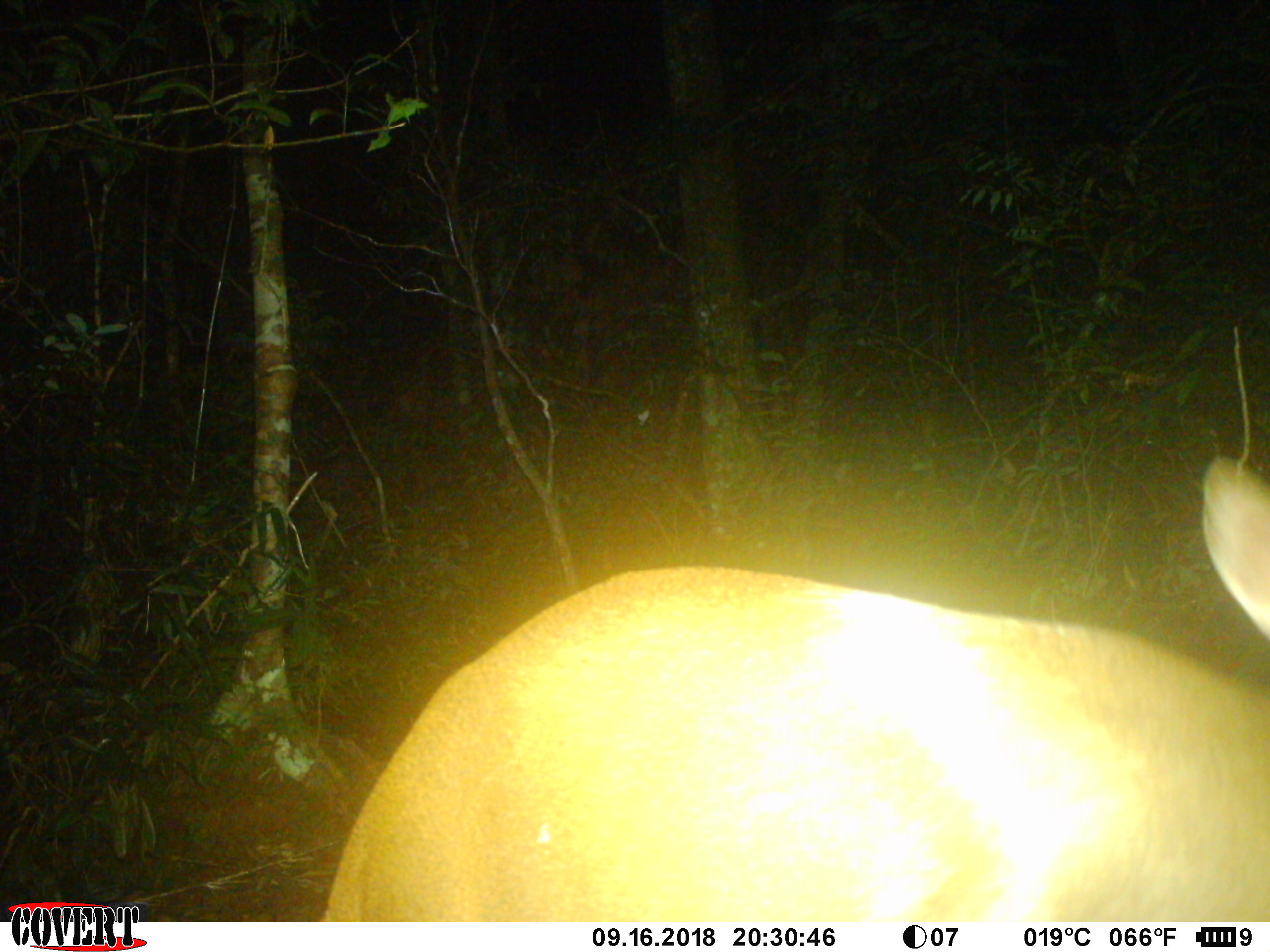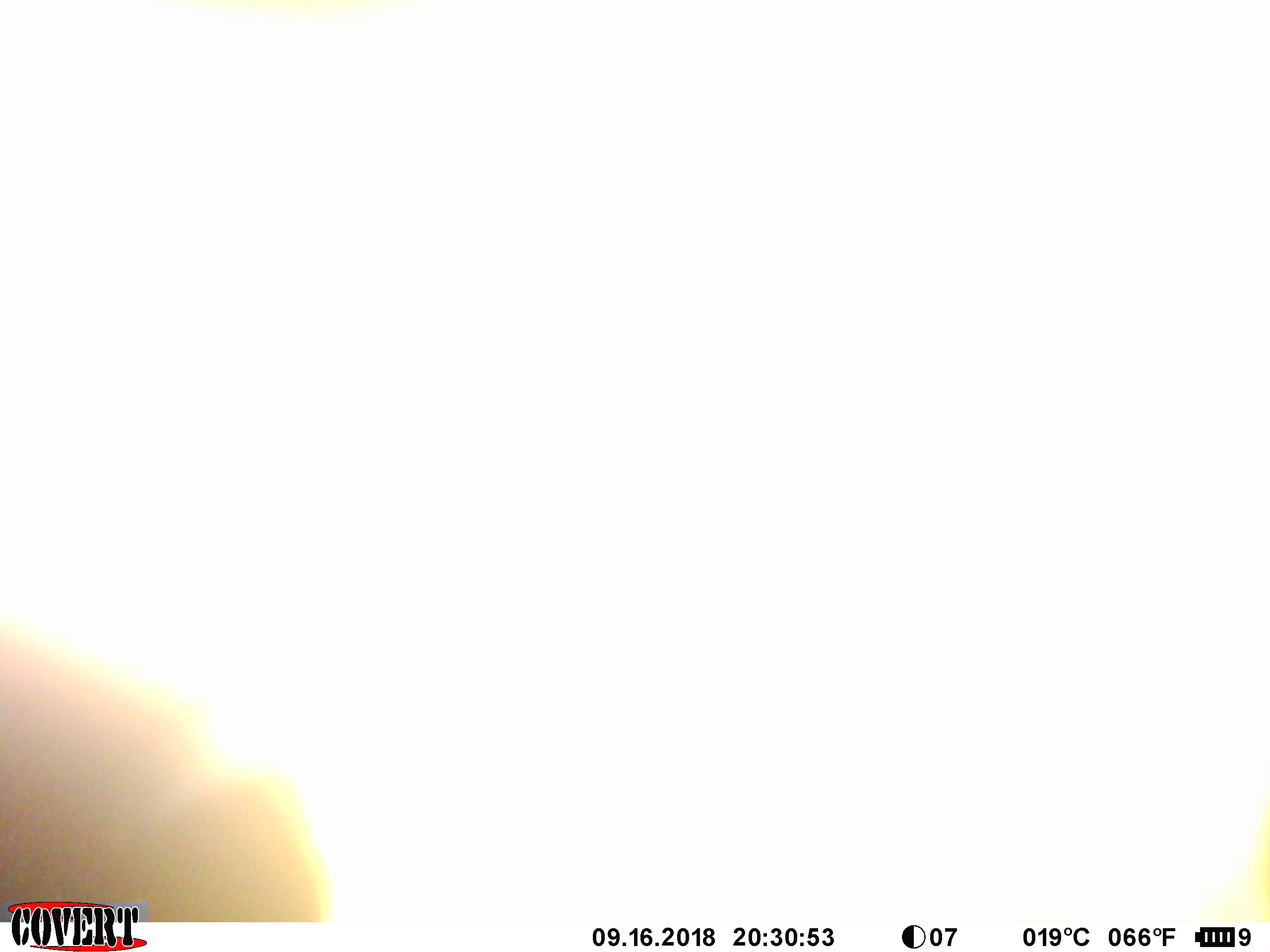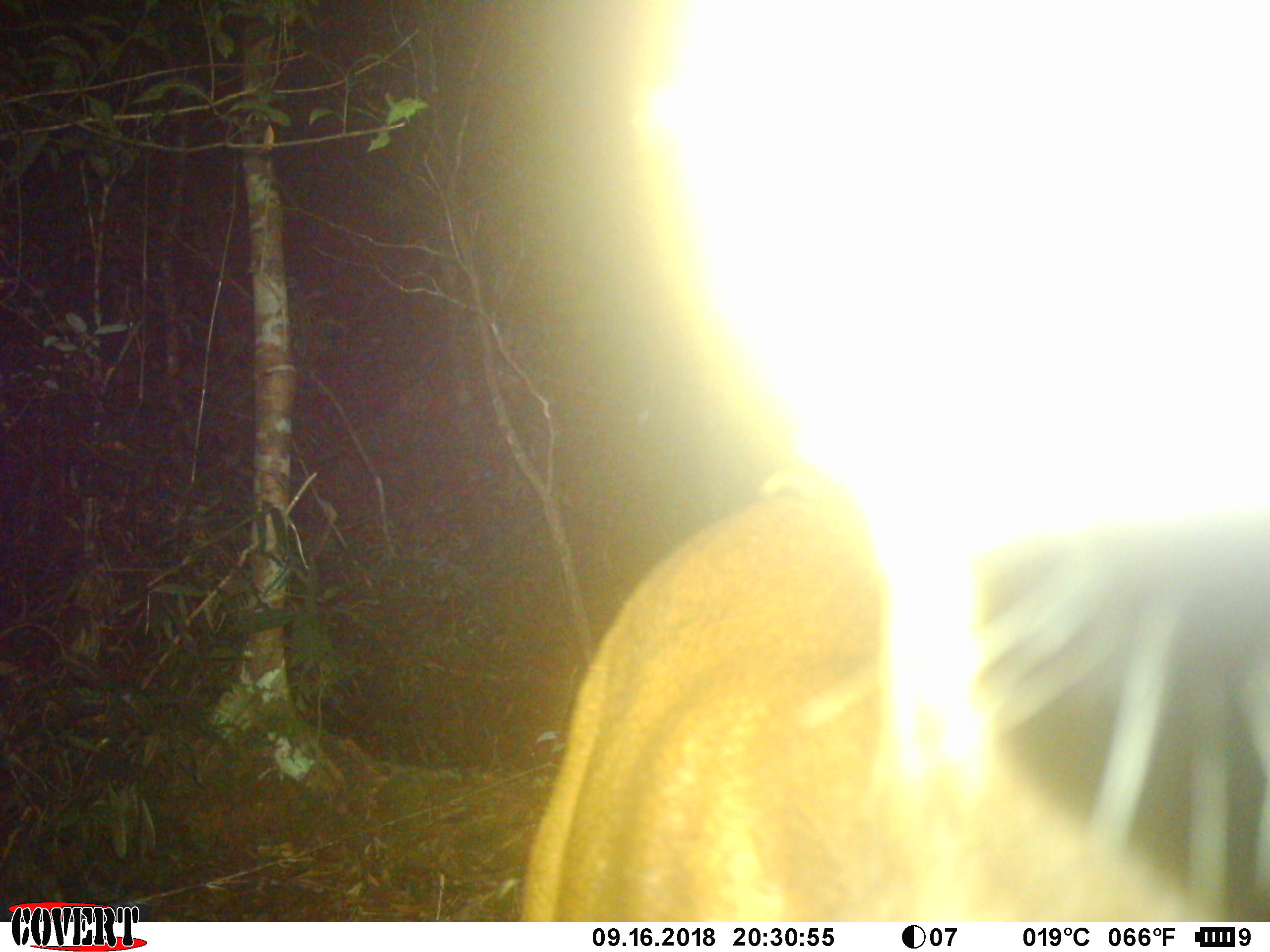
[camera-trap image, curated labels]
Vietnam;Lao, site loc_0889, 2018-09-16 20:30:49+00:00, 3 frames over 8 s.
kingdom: Animalia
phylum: Chordata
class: Mammalia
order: Artiodactyla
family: Cervidae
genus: Muntiacus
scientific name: Muntiacus rooseveltorum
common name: roosevelt's muntjac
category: roosevelts muntjac group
Roosevelts muntjac group (roosevelt's muntjac) (Muntiacus rooseveltorum). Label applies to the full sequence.